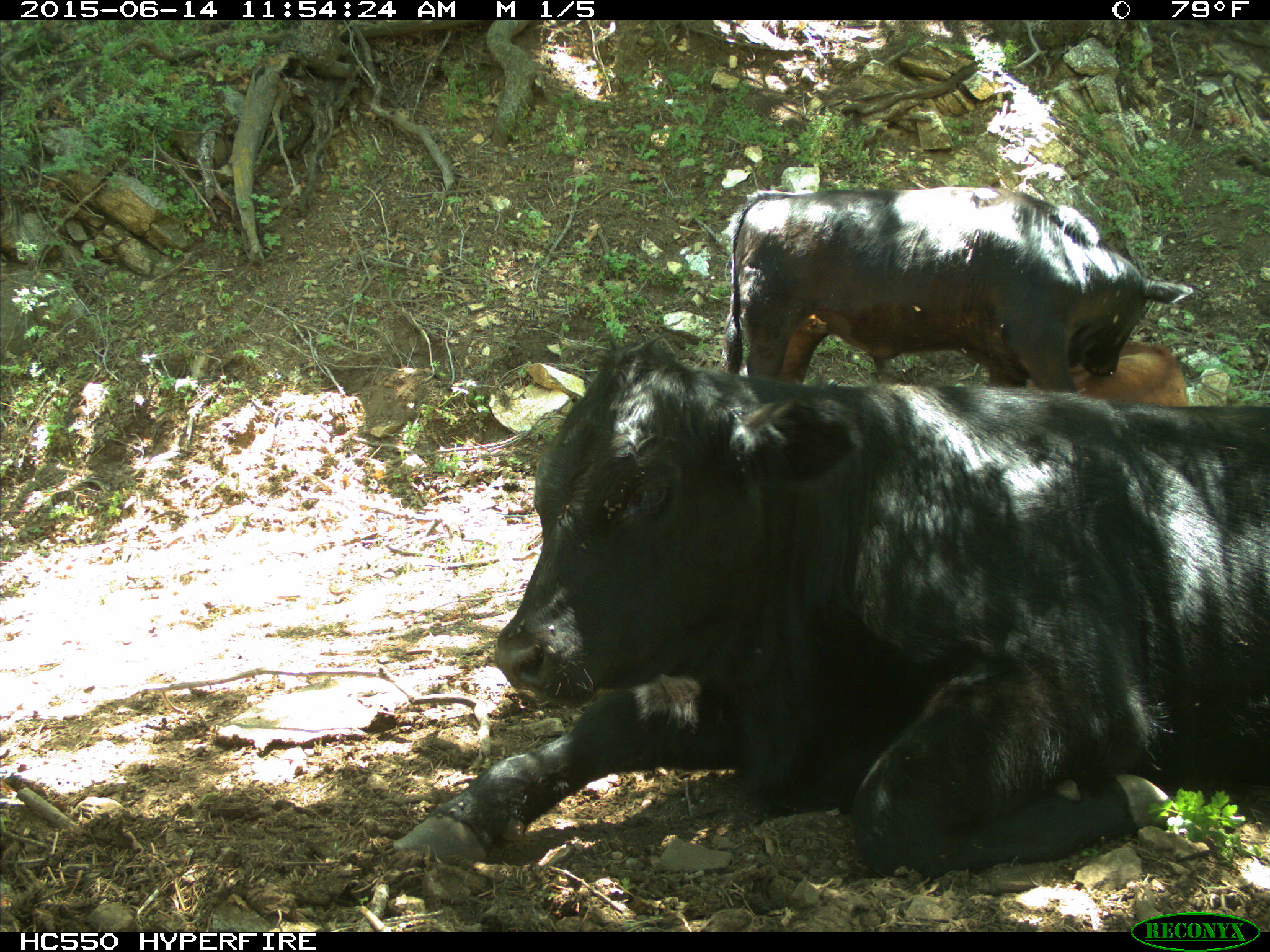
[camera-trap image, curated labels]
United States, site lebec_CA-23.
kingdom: Animalia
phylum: Chordata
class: Mammalia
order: Artiodactyla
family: Bovidae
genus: Bos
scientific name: Bos taurus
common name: domestic cow